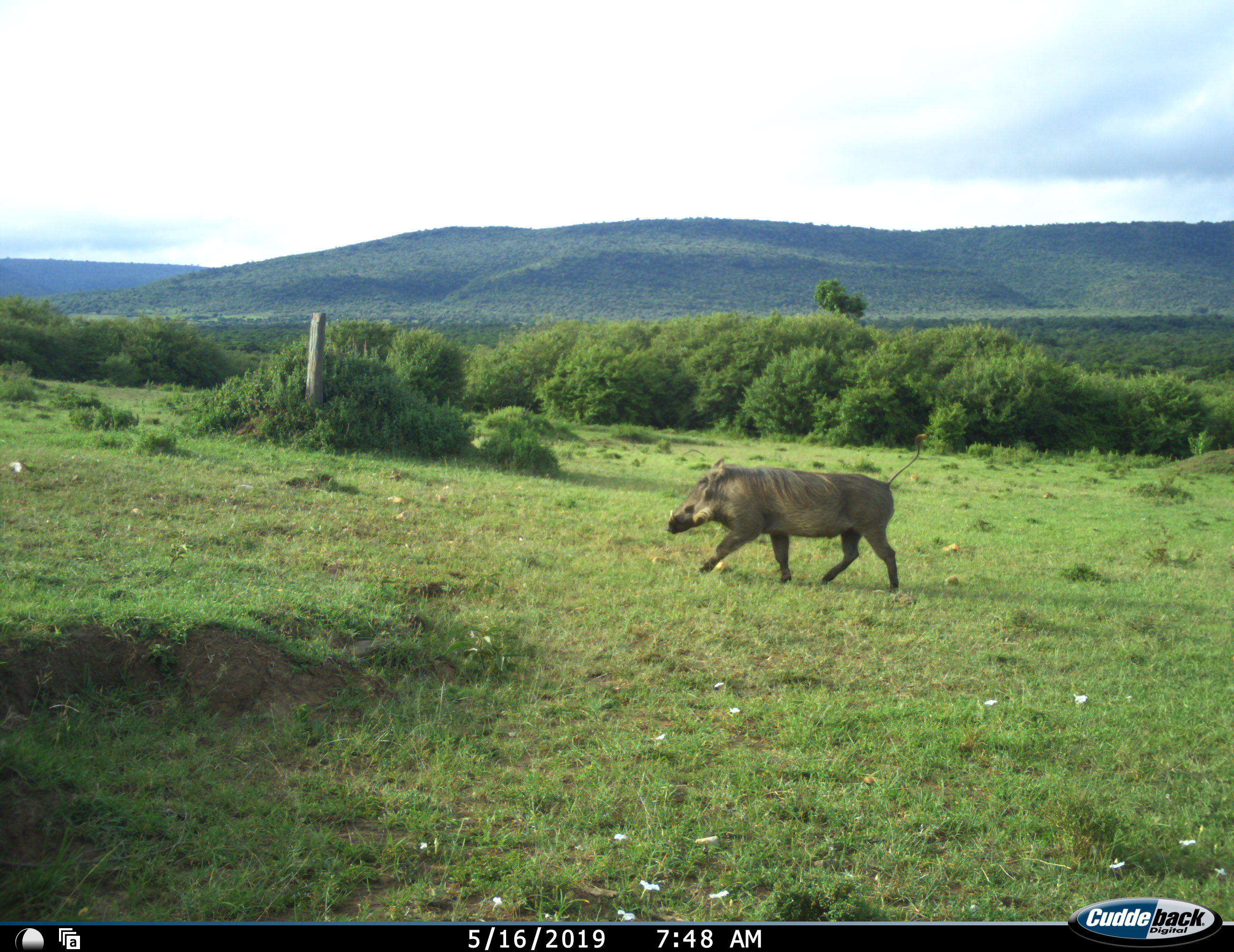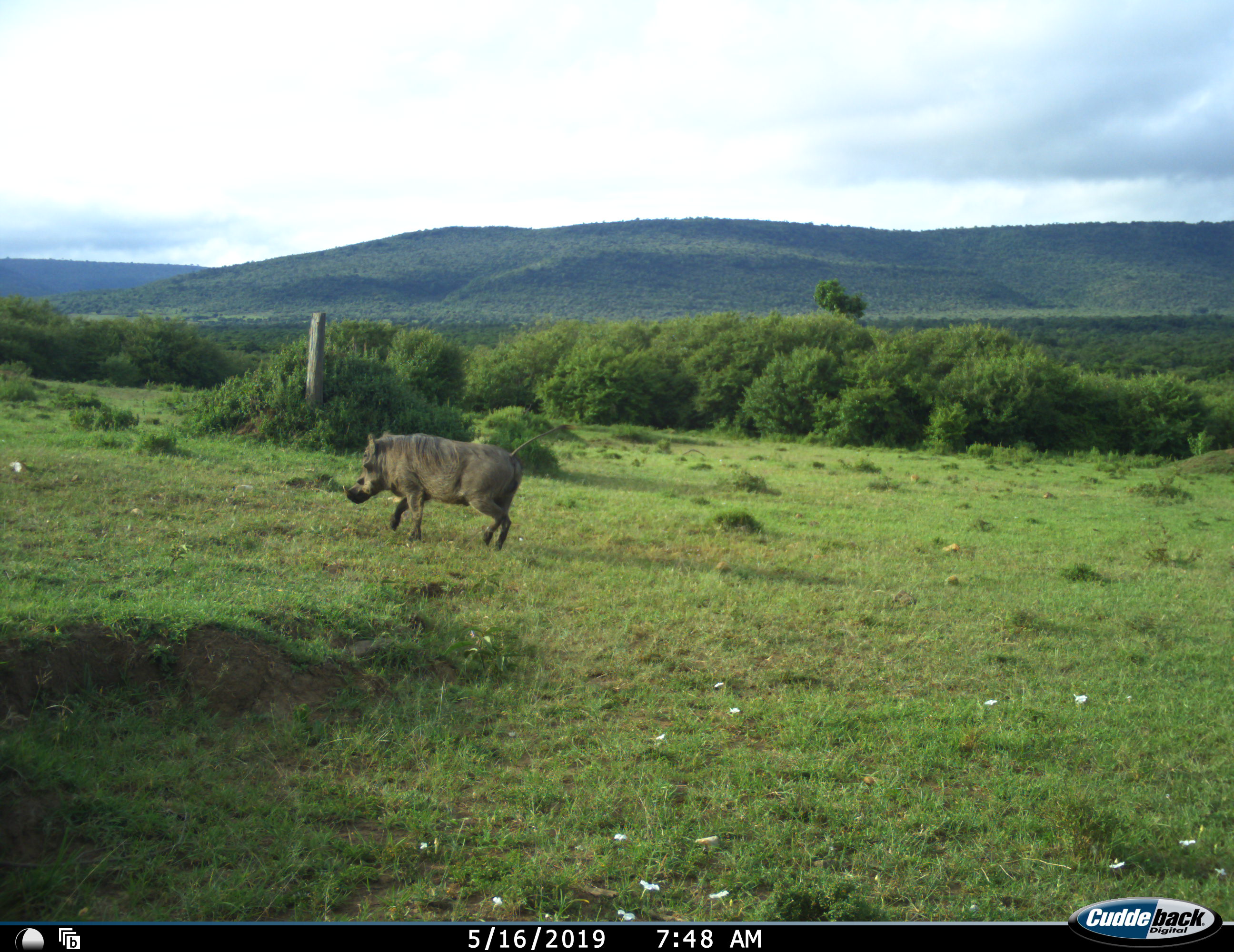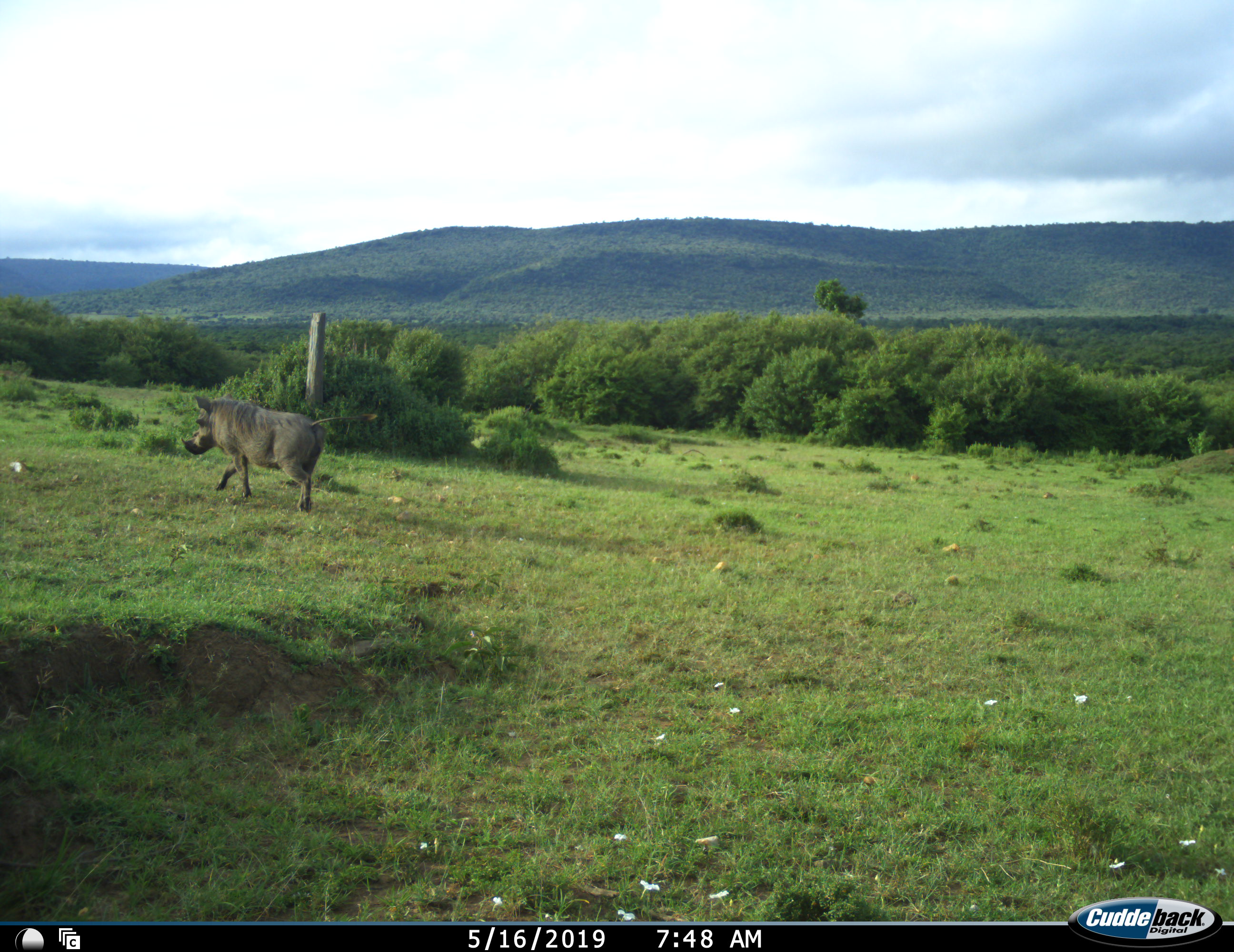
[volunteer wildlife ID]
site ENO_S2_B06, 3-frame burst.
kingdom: Animalia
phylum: Chordata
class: Mammalia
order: Artiodactyla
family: Suidae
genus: Phacochoerus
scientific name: Phacochoerus africanus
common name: warthog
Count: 1.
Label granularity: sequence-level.